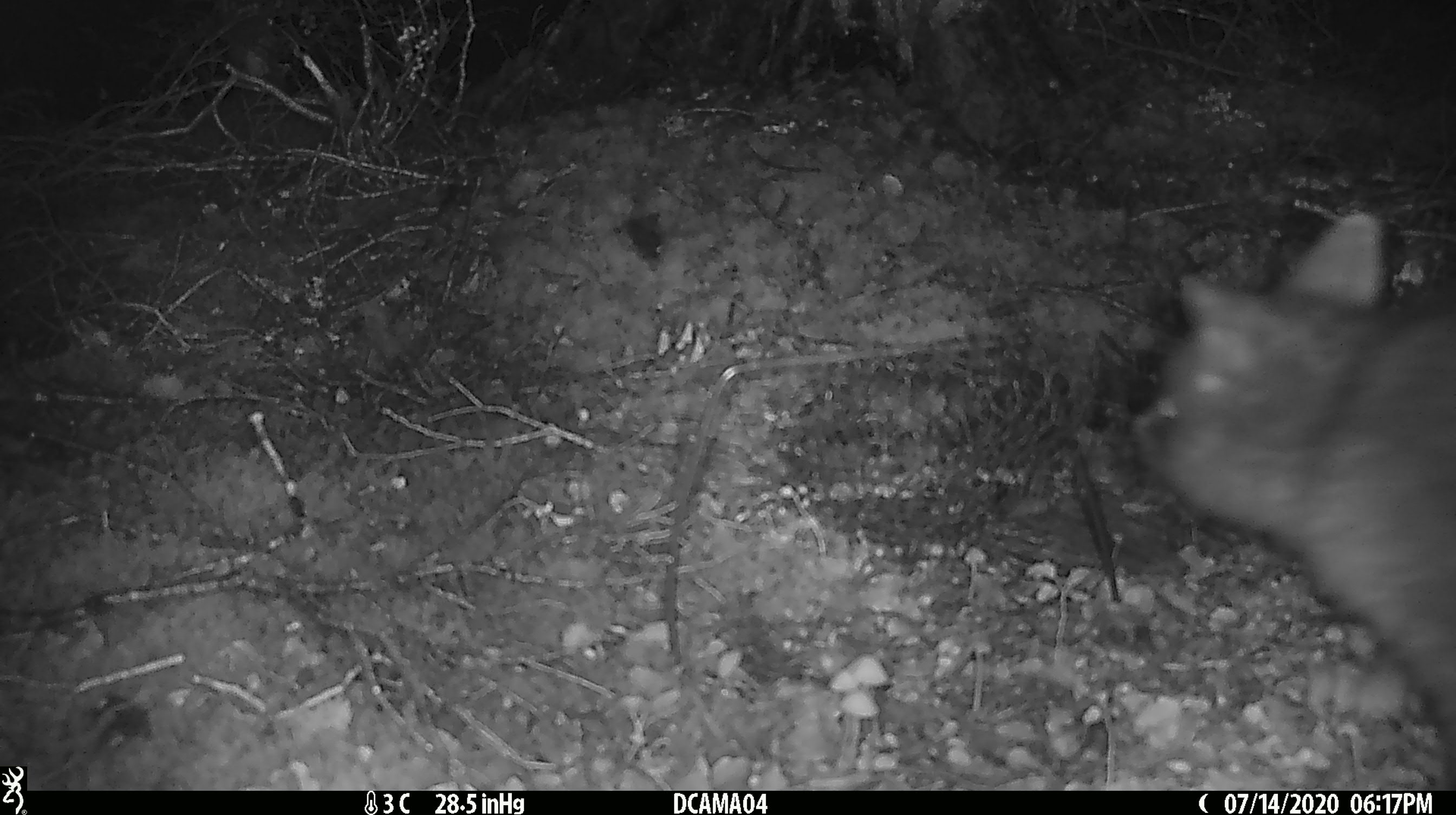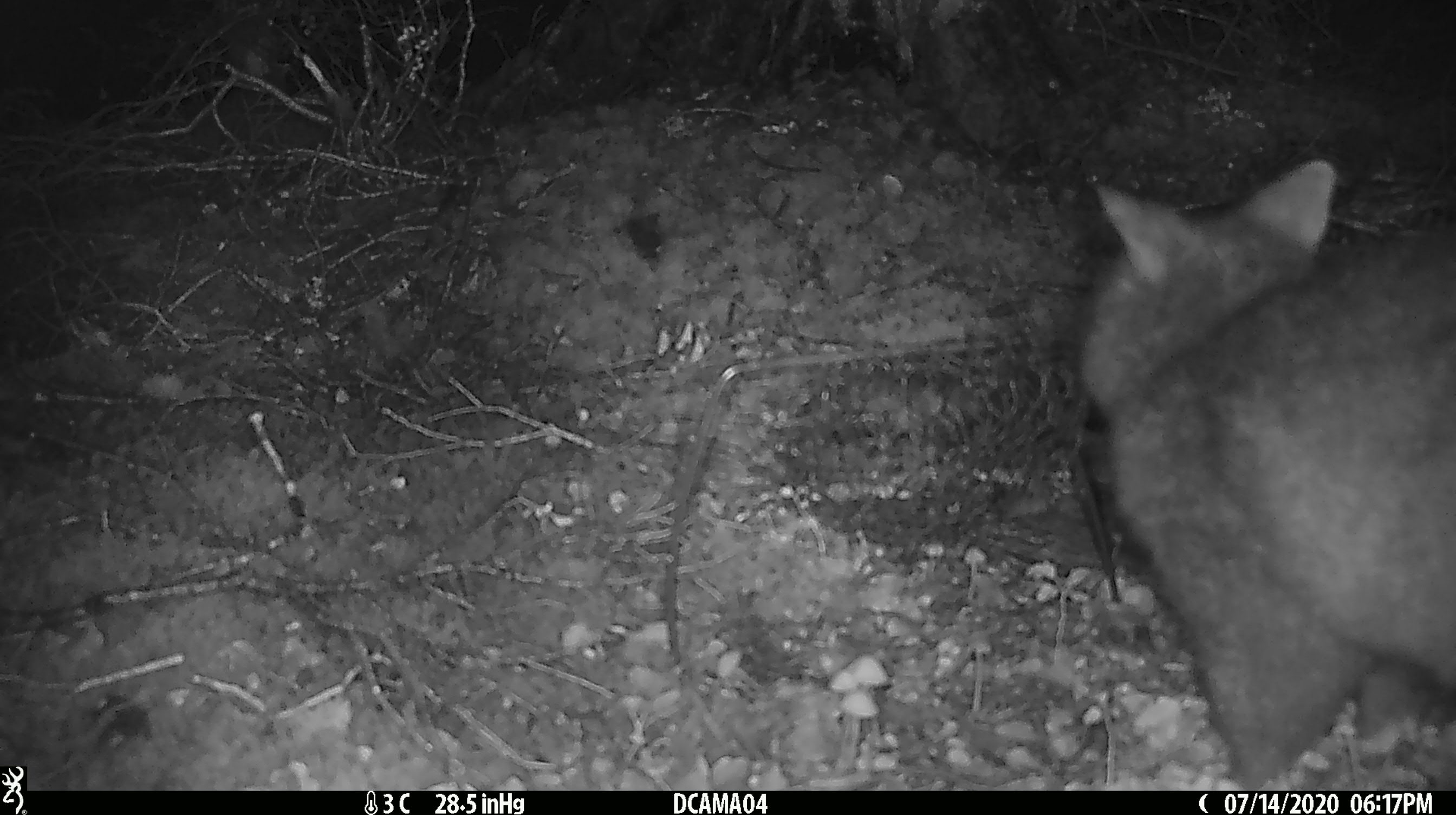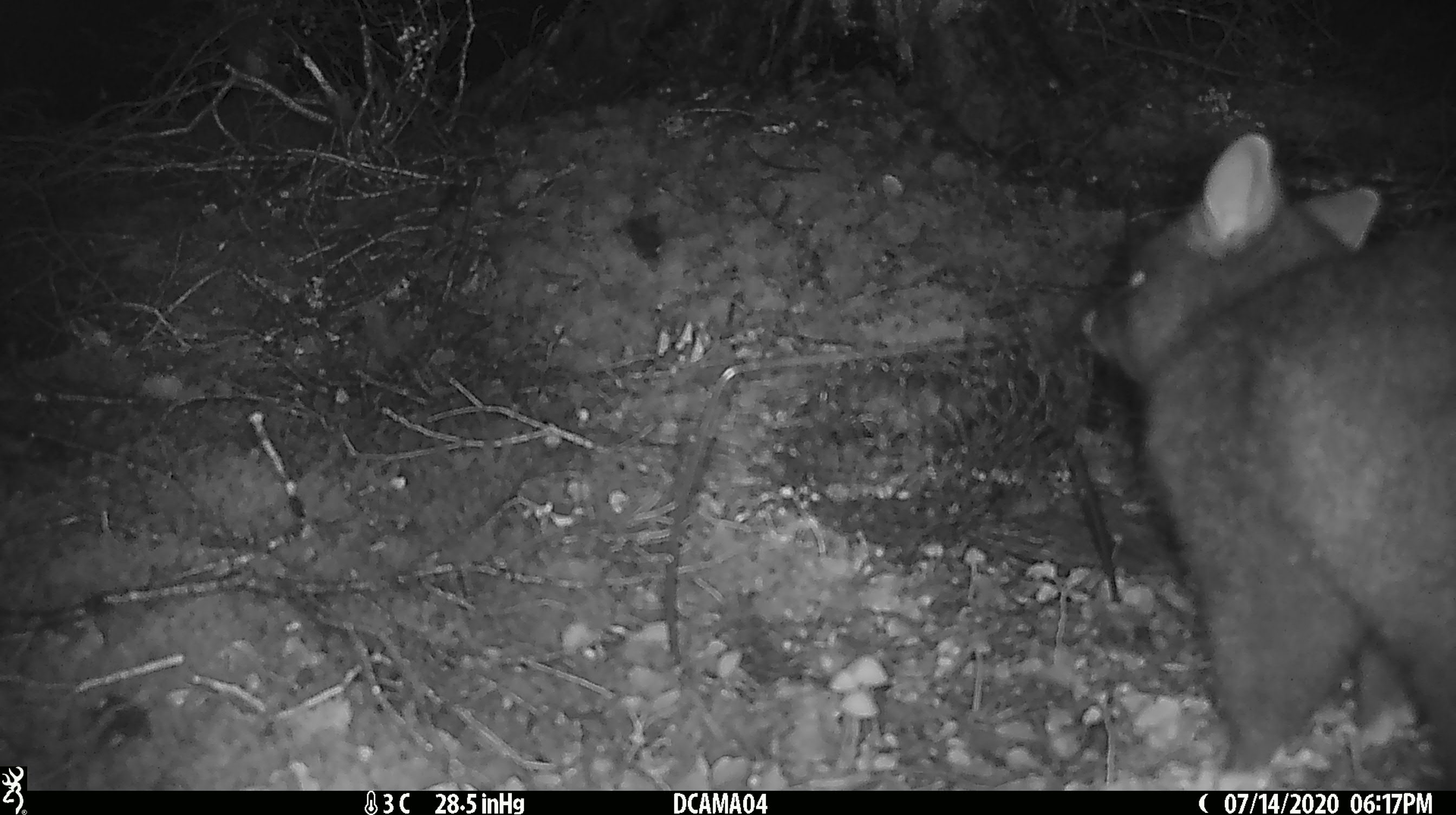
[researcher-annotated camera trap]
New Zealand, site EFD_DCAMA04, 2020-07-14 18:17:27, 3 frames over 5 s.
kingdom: Animalia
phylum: Chordata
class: Mammalia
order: Diprotodontia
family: Phalangeridae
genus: Trichosurus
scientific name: Trichosurus vulpecula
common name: common brushtail possum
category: possum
Possum (common brushtail possum) (Trichosurus vulpecula).